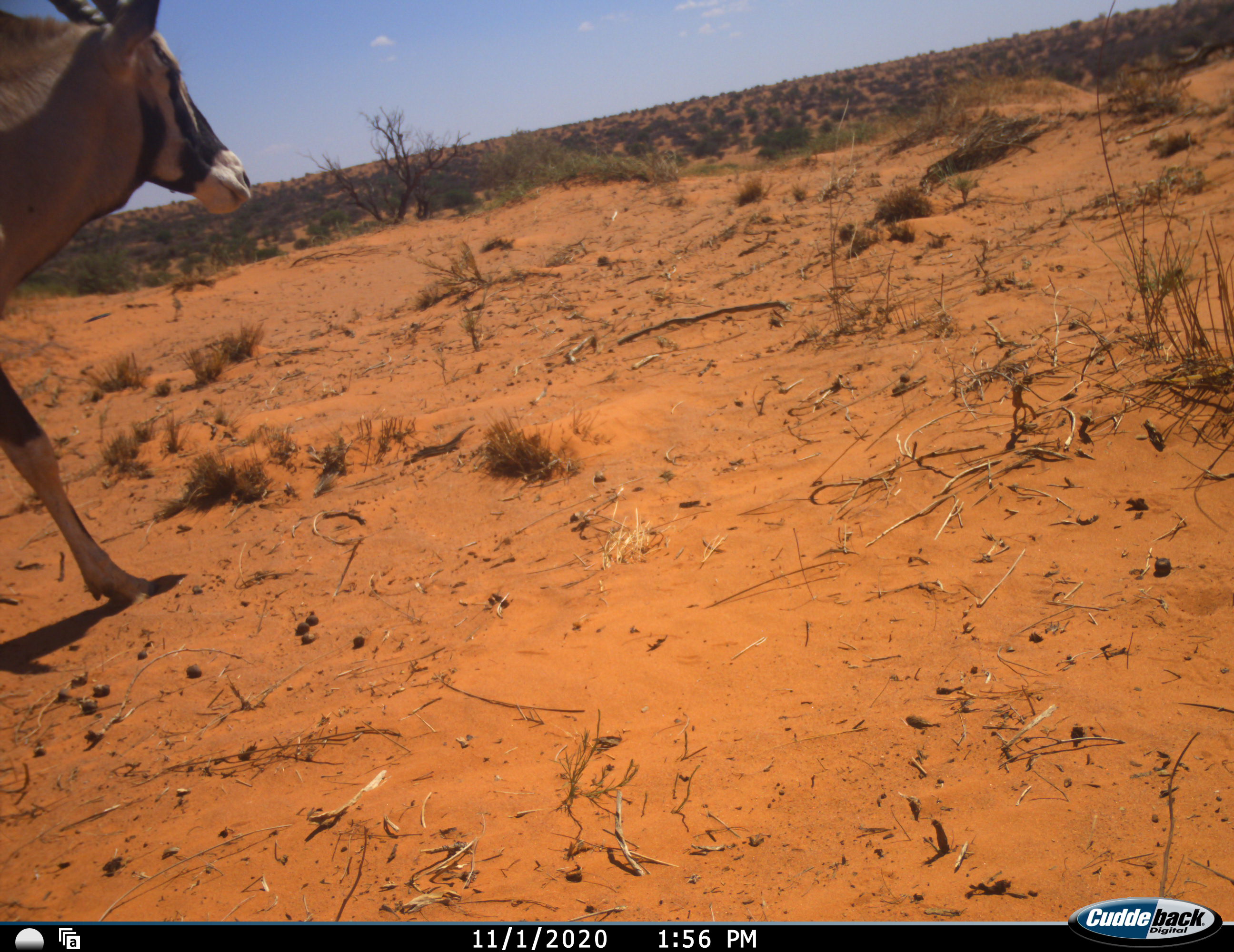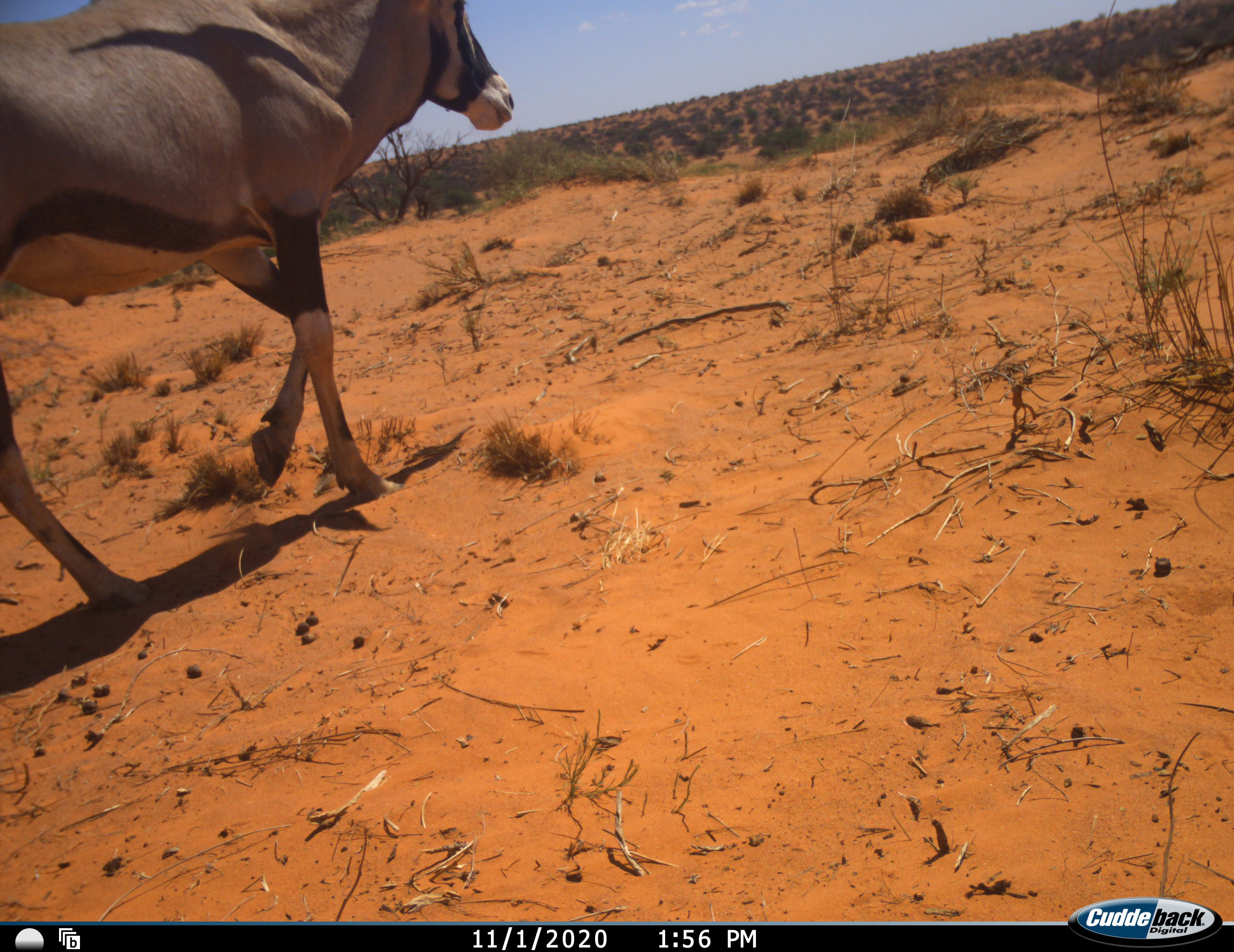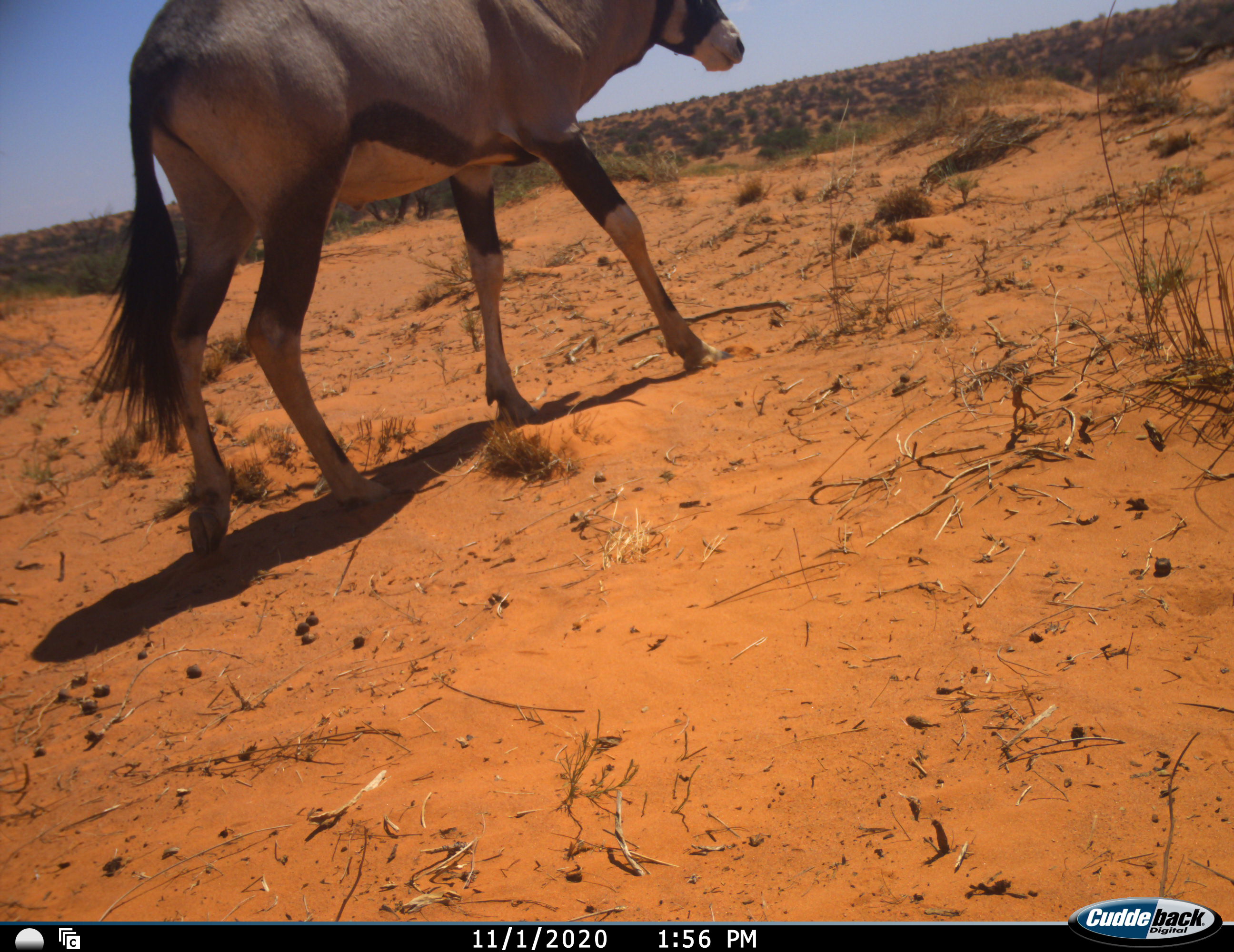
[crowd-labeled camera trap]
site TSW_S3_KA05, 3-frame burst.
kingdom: Animalia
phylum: Chordata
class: Mammalia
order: Artiodactyla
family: Bovidae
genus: Oryx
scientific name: Oryx gazella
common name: gemsbok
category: oryx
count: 1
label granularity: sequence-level